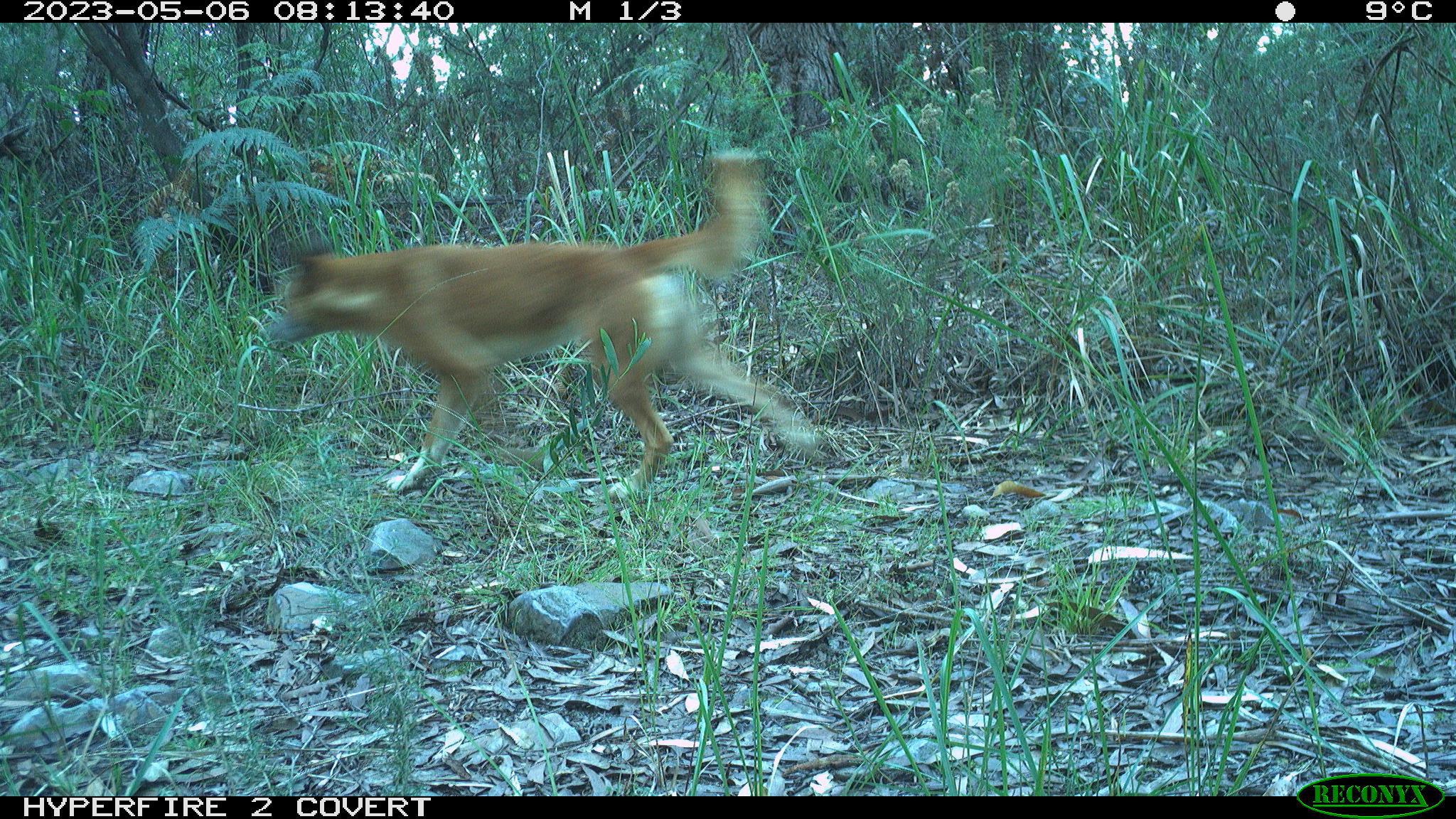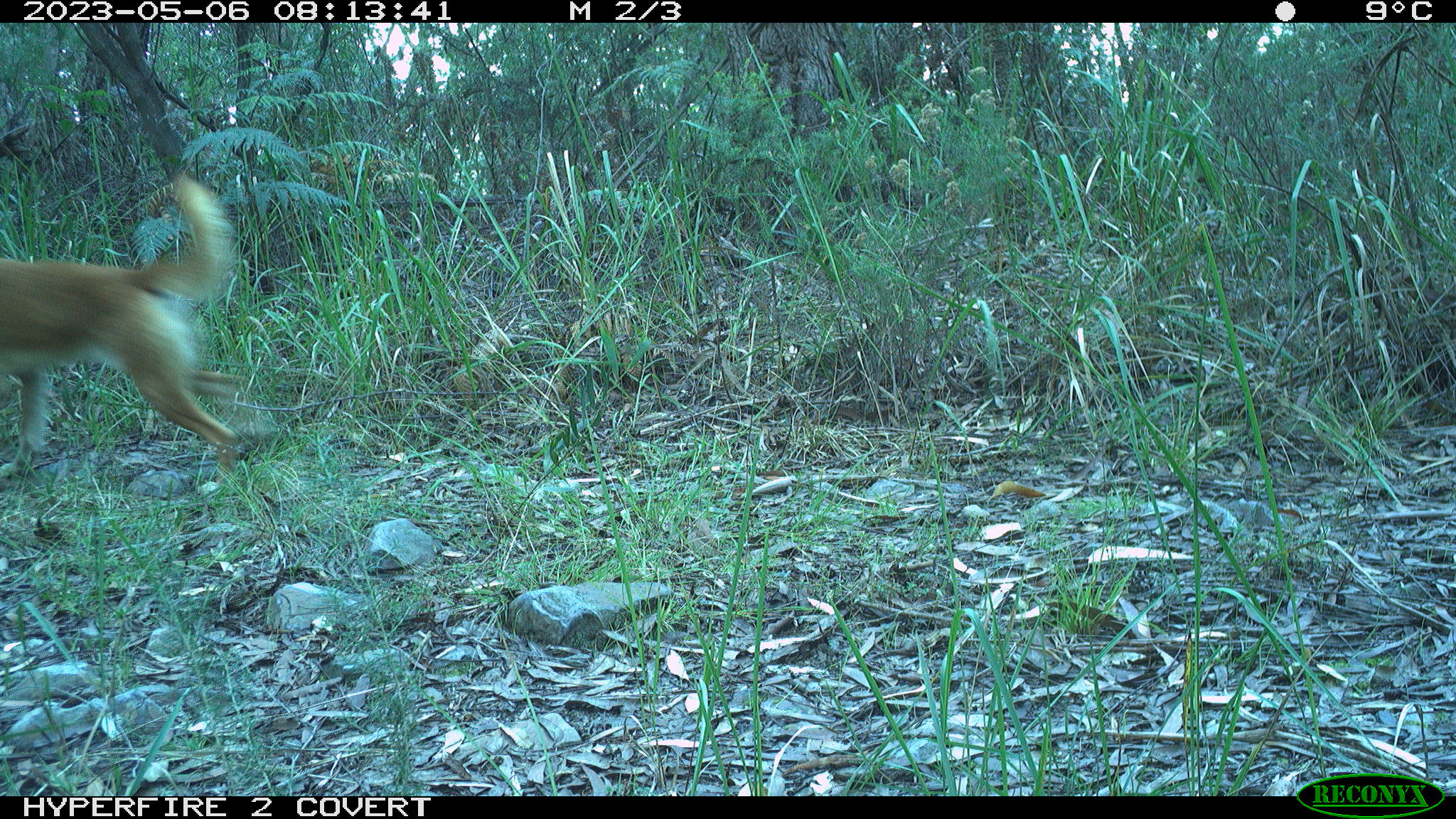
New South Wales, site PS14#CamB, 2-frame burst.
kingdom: Animalia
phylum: Chordata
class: Mammalia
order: Carnivora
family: Canidae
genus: Canis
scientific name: Canis familiaris dingo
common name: dingo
Dingo (Canis familiaris dingo).